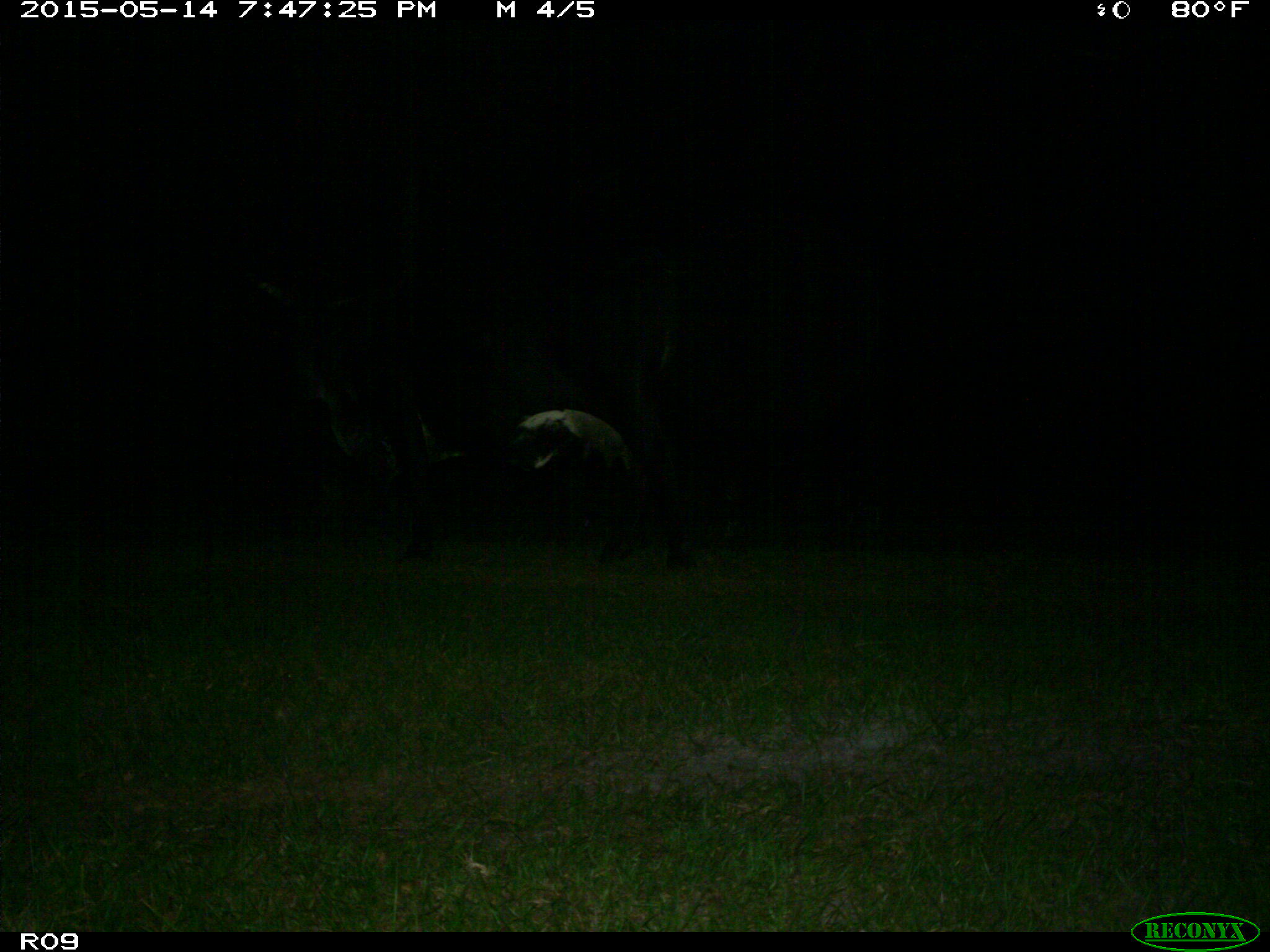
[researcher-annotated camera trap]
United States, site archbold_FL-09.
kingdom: Animalia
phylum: Chordata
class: Mammalia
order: Artiodactyla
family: Bovidae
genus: Bos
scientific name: Bos taurus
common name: domestic cow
Bos taurus (domestic cow).